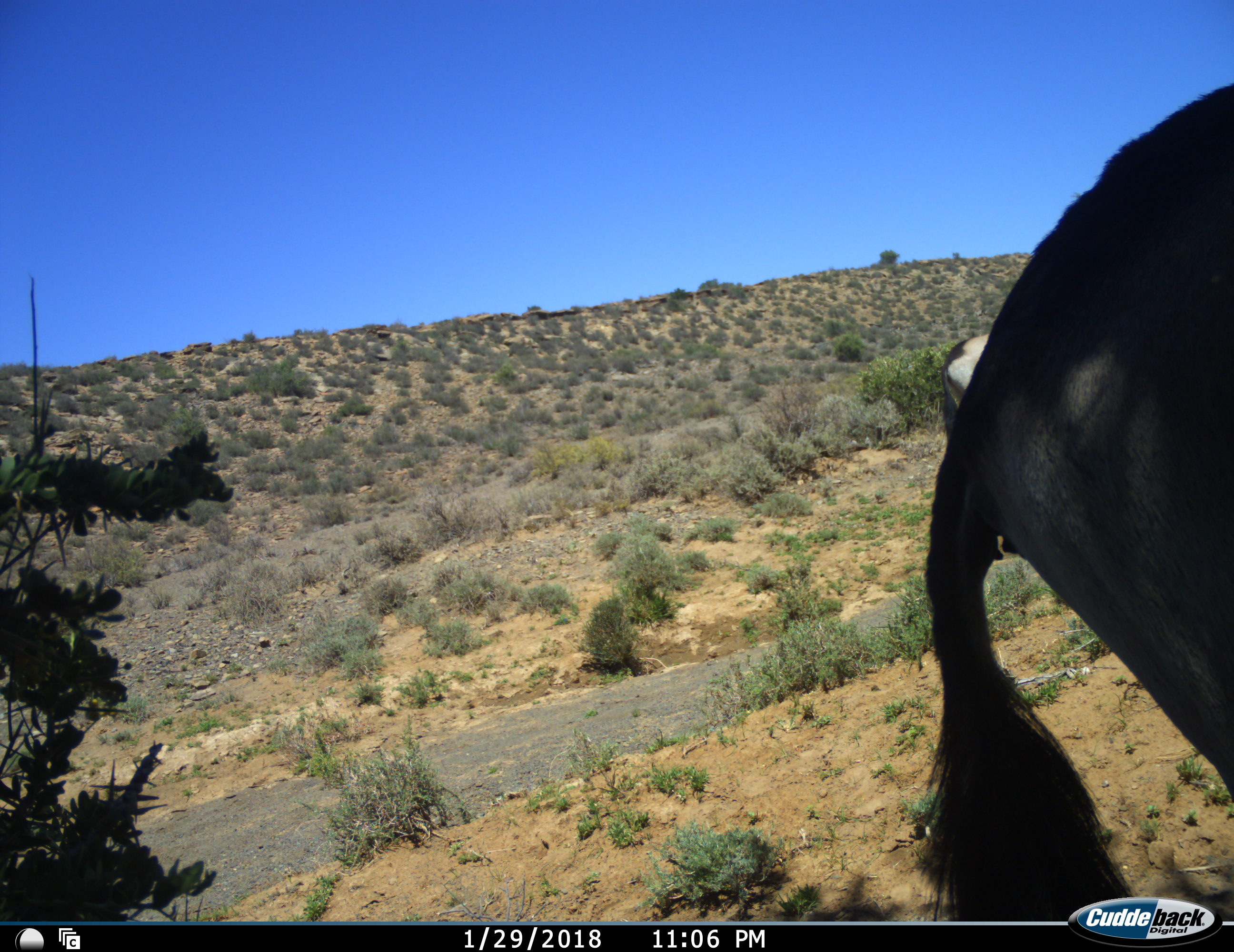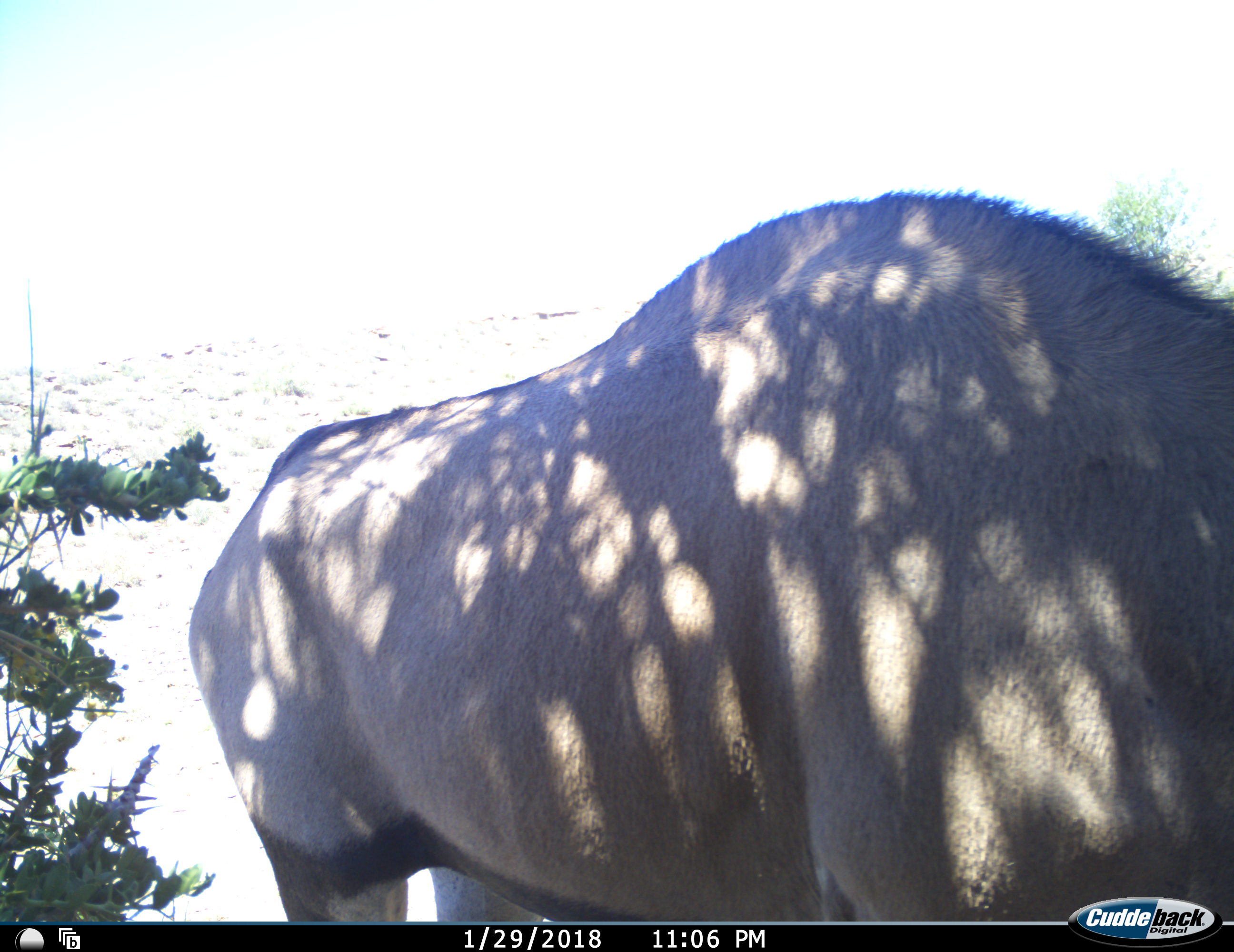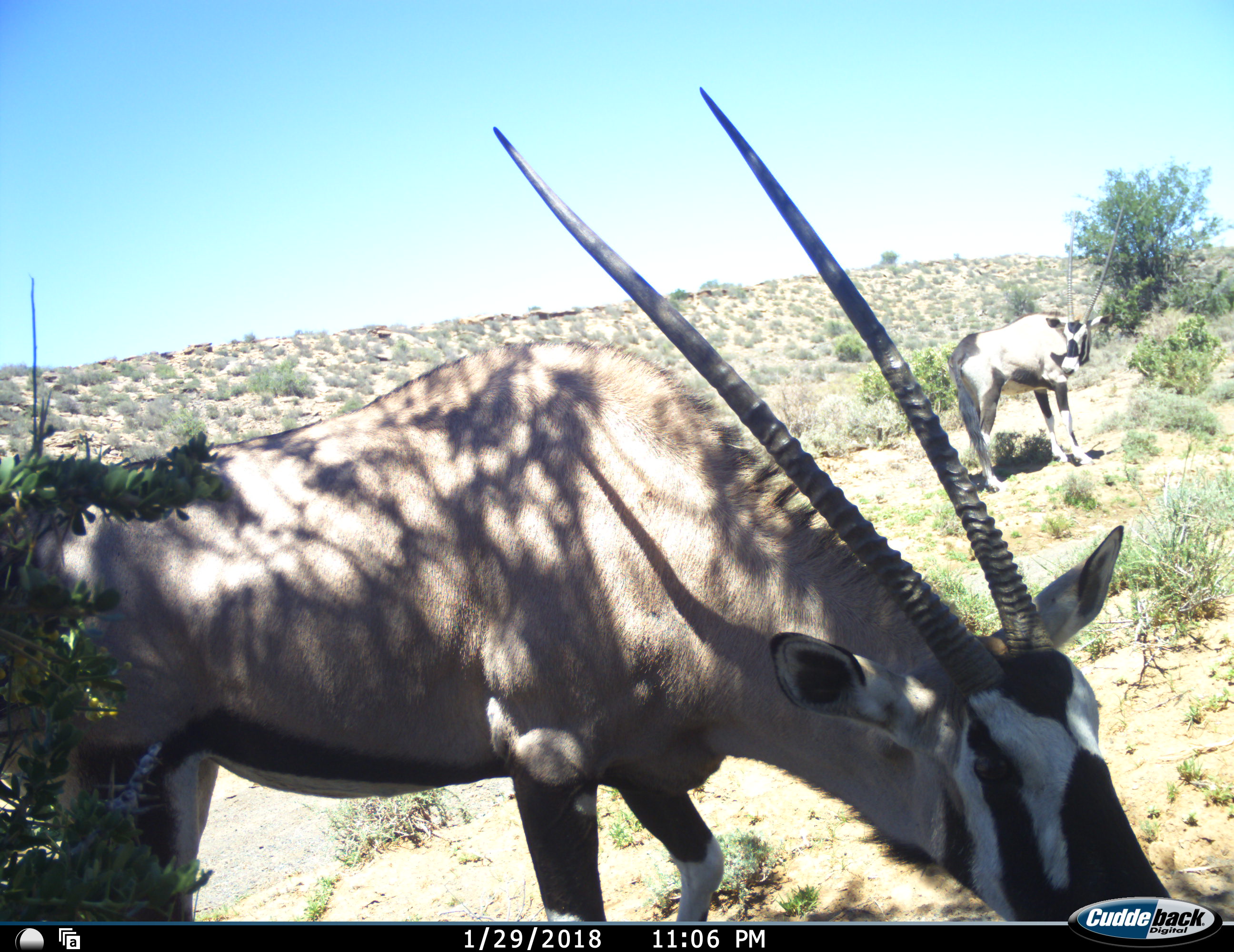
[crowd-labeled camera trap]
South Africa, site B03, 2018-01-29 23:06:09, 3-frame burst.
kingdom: Animalia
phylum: Chordata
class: Mammalia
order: Artiodactyla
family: Bovidae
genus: Oryx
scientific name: Oryx gazella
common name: gemsbok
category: gemsbokoryx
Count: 2.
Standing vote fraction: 80%.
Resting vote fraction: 0%.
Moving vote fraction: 70%.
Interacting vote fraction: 0%.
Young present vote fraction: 0%.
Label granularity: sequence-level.